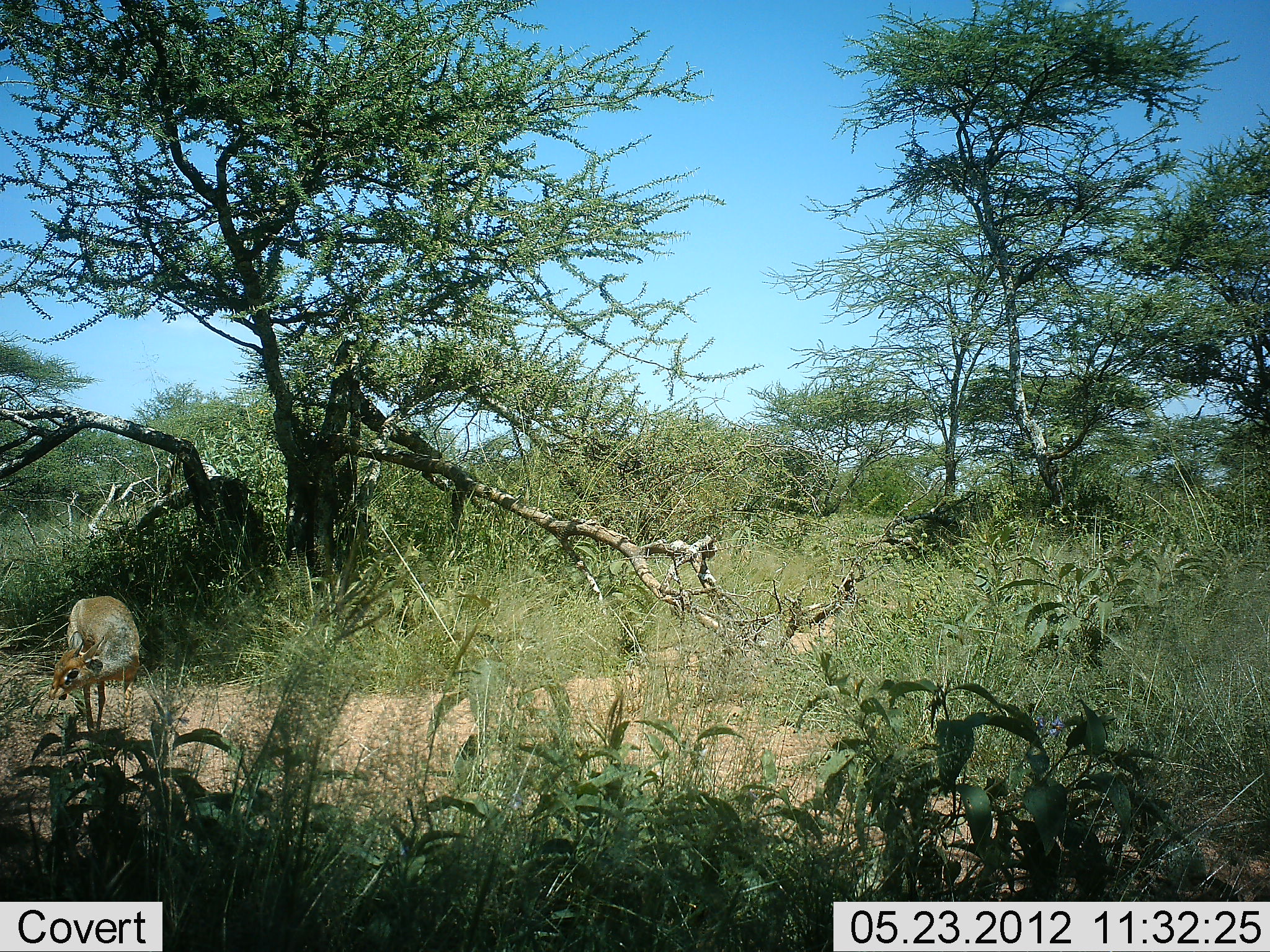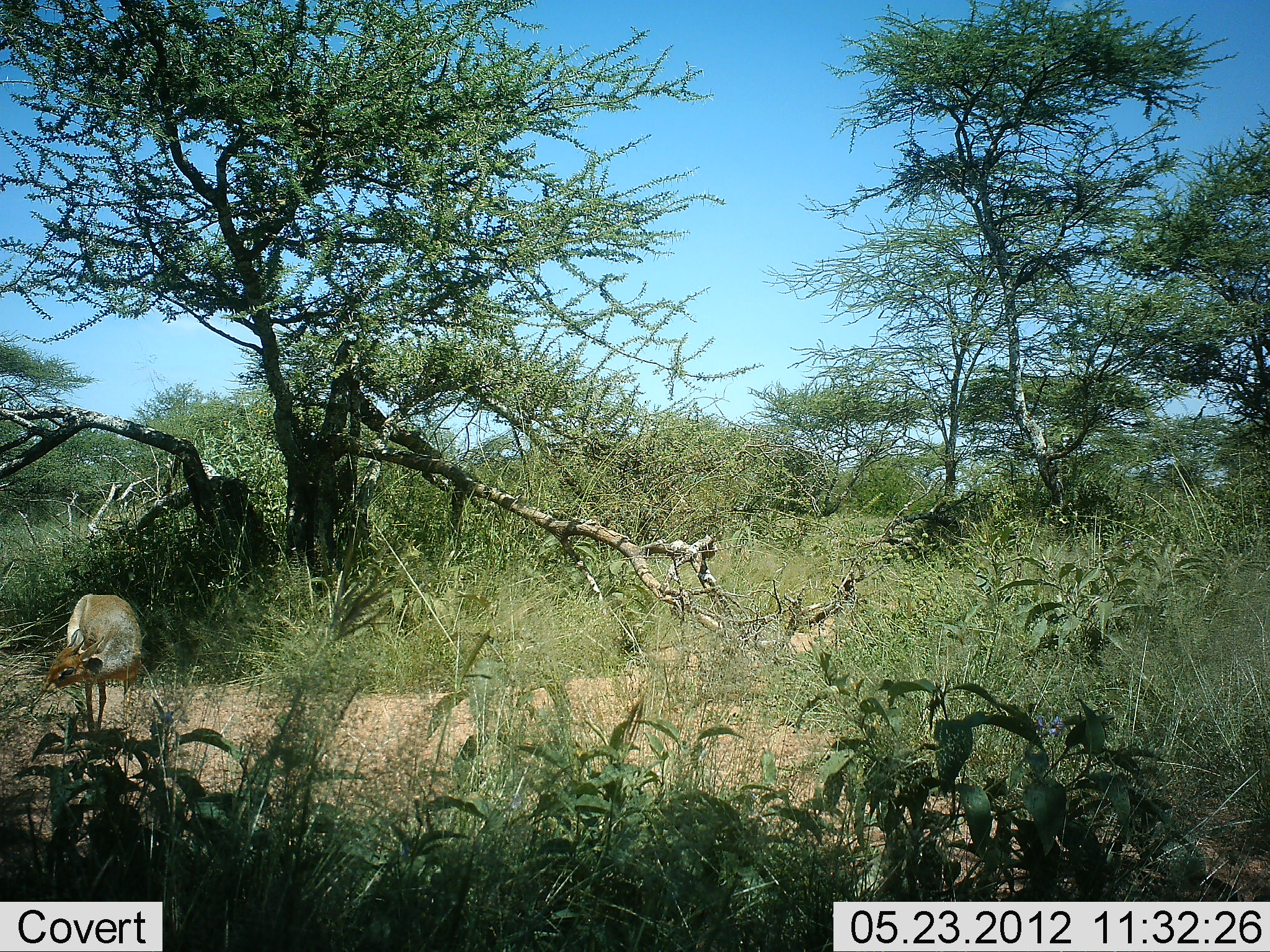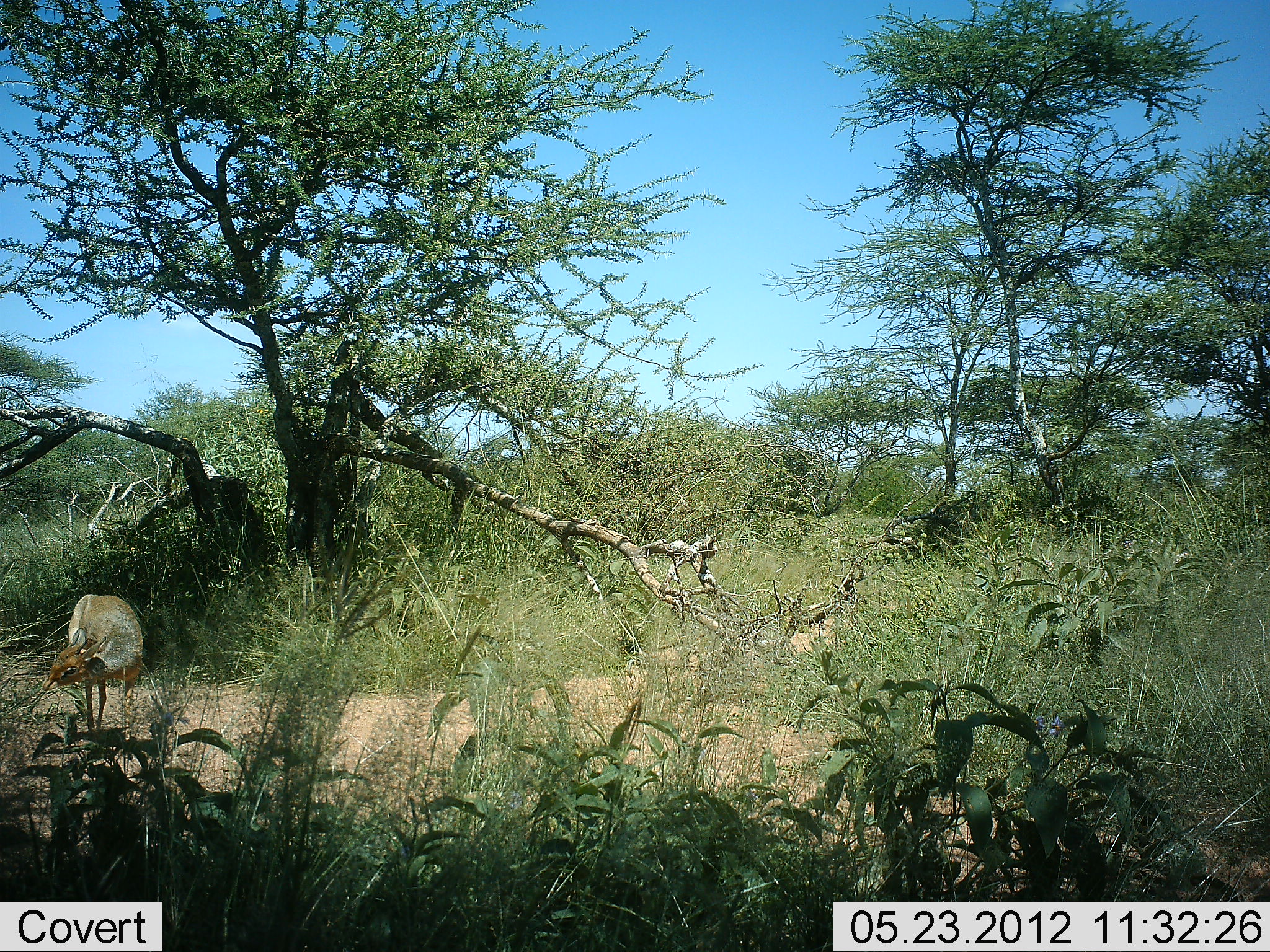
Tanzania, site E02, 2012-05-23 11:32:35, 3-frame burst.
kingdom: Animalia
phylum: Chordata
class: Mammalia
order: Artiodactyla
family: Bovidae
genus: Madoqua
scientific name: Madoqua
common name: dikdik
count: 1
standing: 70%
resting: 0%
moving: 20%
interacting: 10%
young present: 10%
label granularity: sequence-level